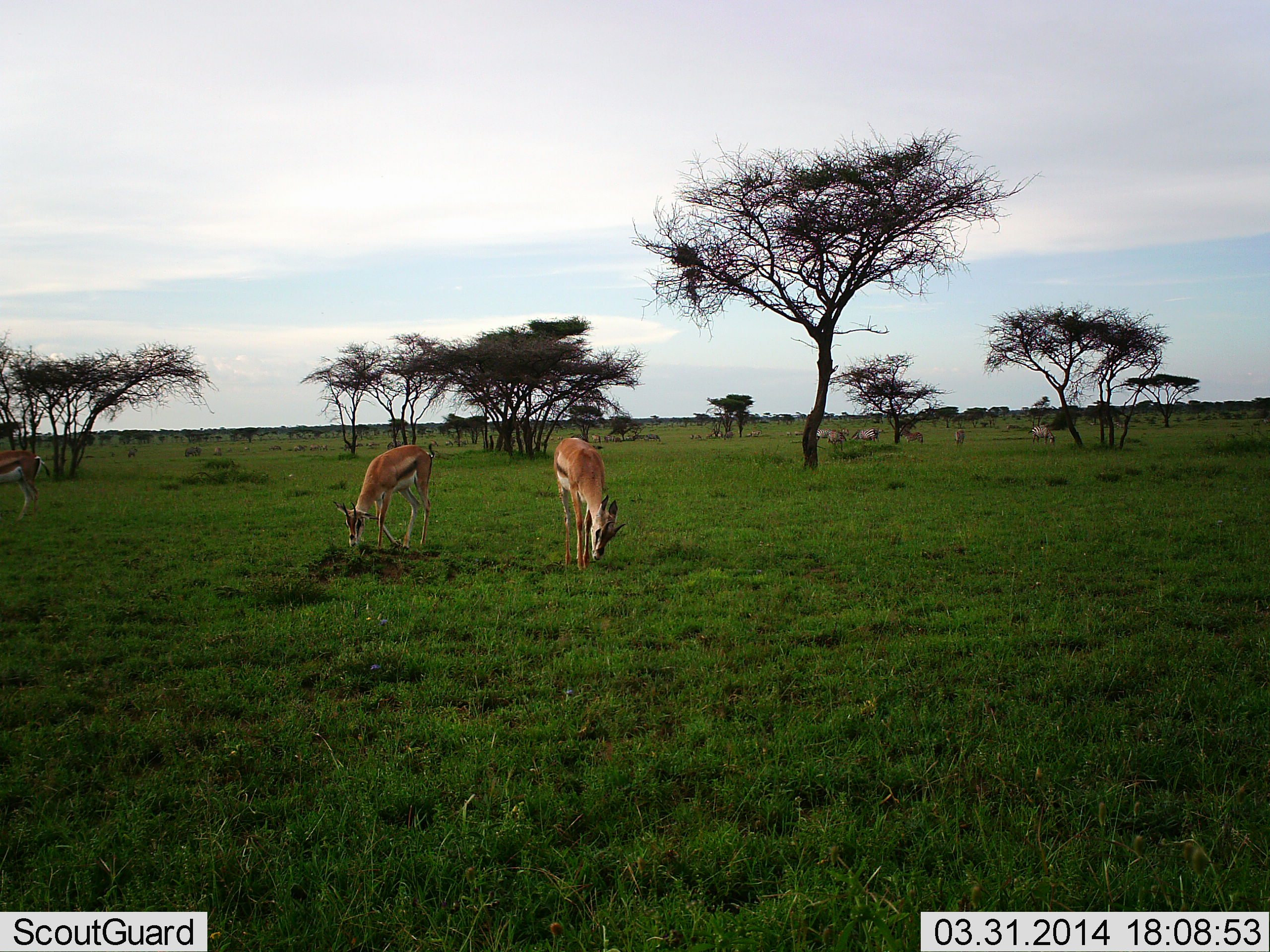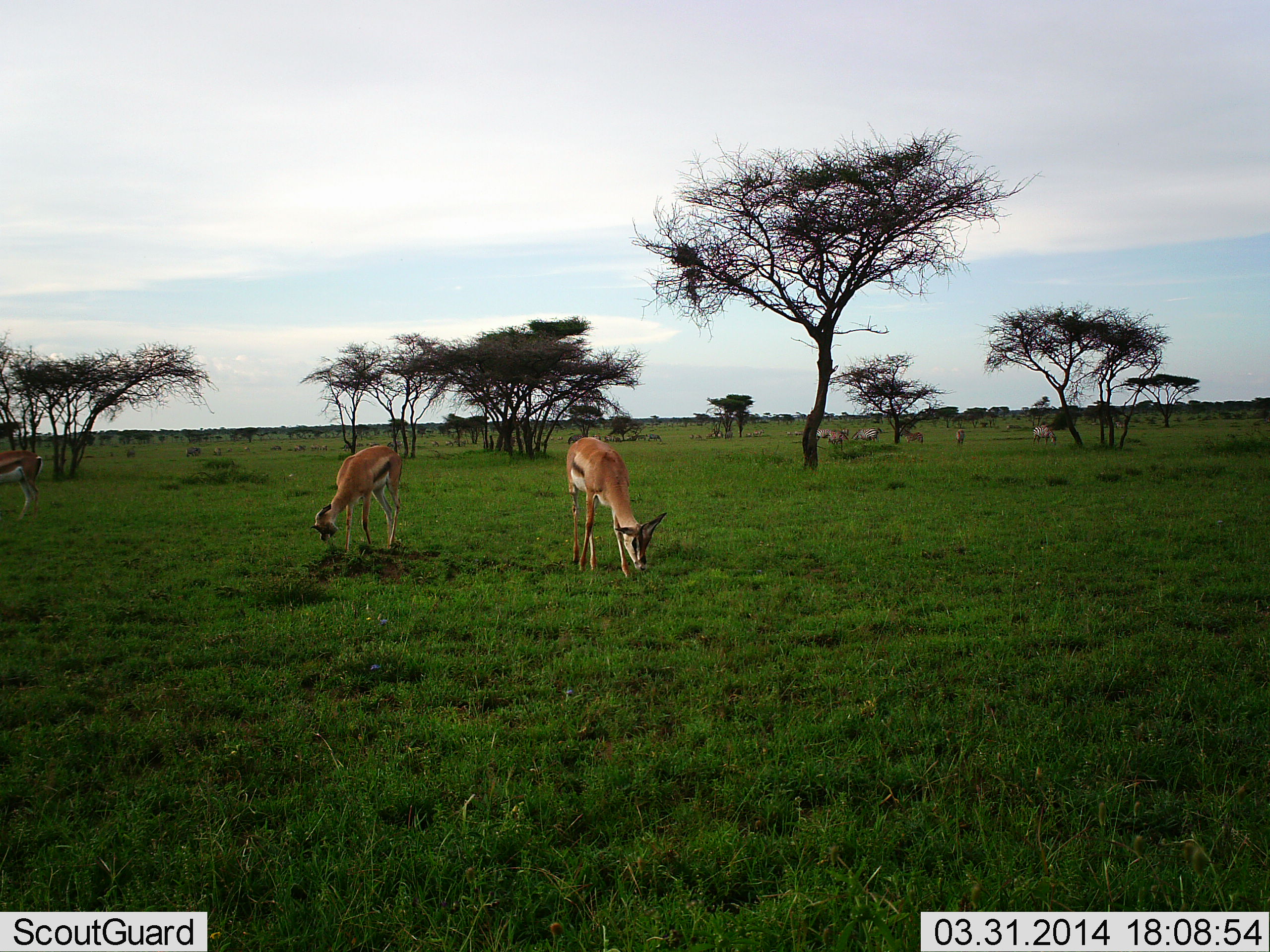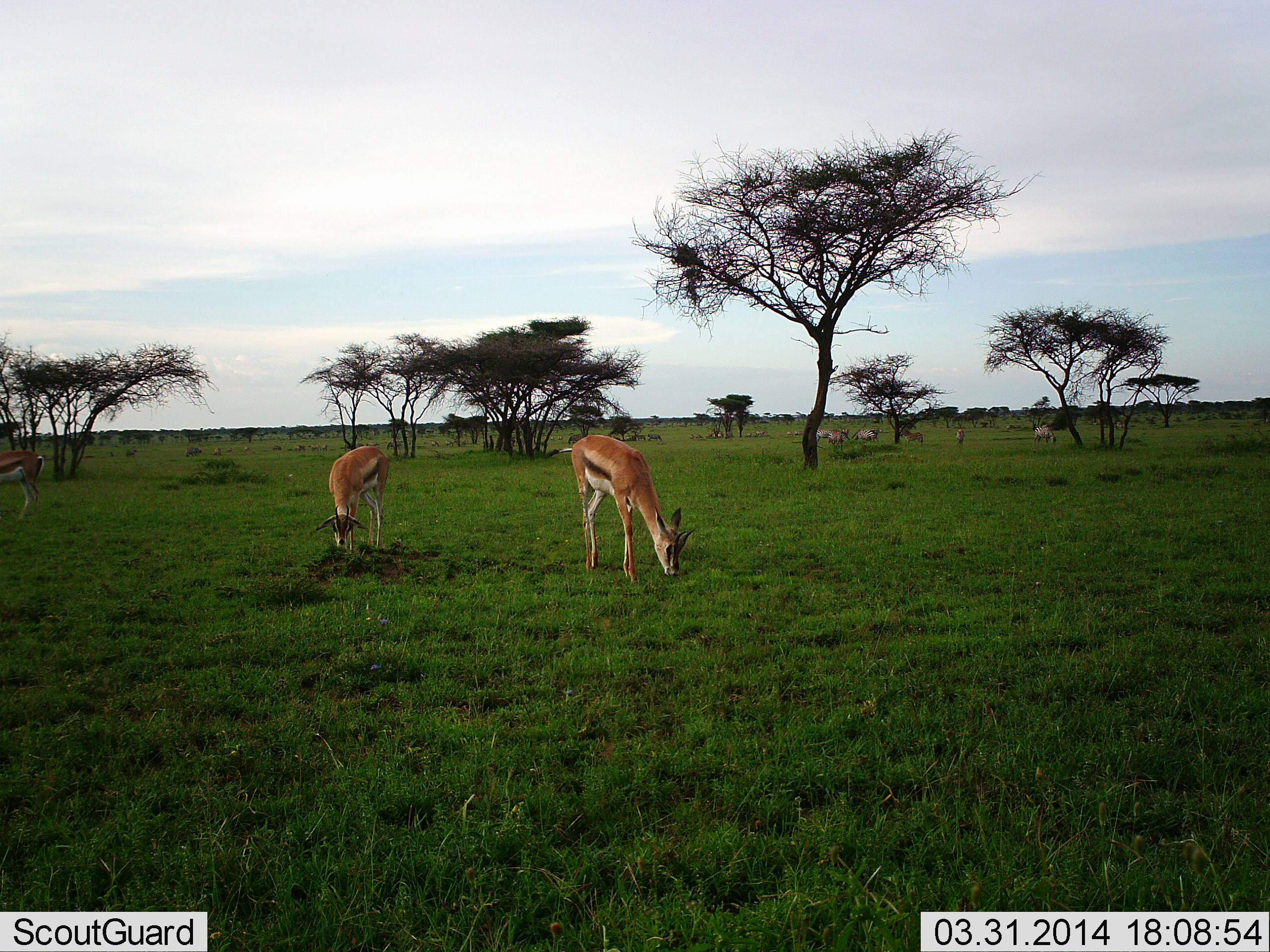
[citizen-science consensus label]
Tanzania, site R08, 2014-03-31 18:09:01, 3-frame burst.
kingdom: Animalia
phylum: Chordata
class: Mammalia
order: Artiodactyla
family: Bovidae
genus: Eudorcas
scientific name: Eudorcas thomsonii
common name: thomson's gazelle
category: gazellethomsons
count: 3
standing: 32%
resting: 5%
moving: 11%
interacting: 0%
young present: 0%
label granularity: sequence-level